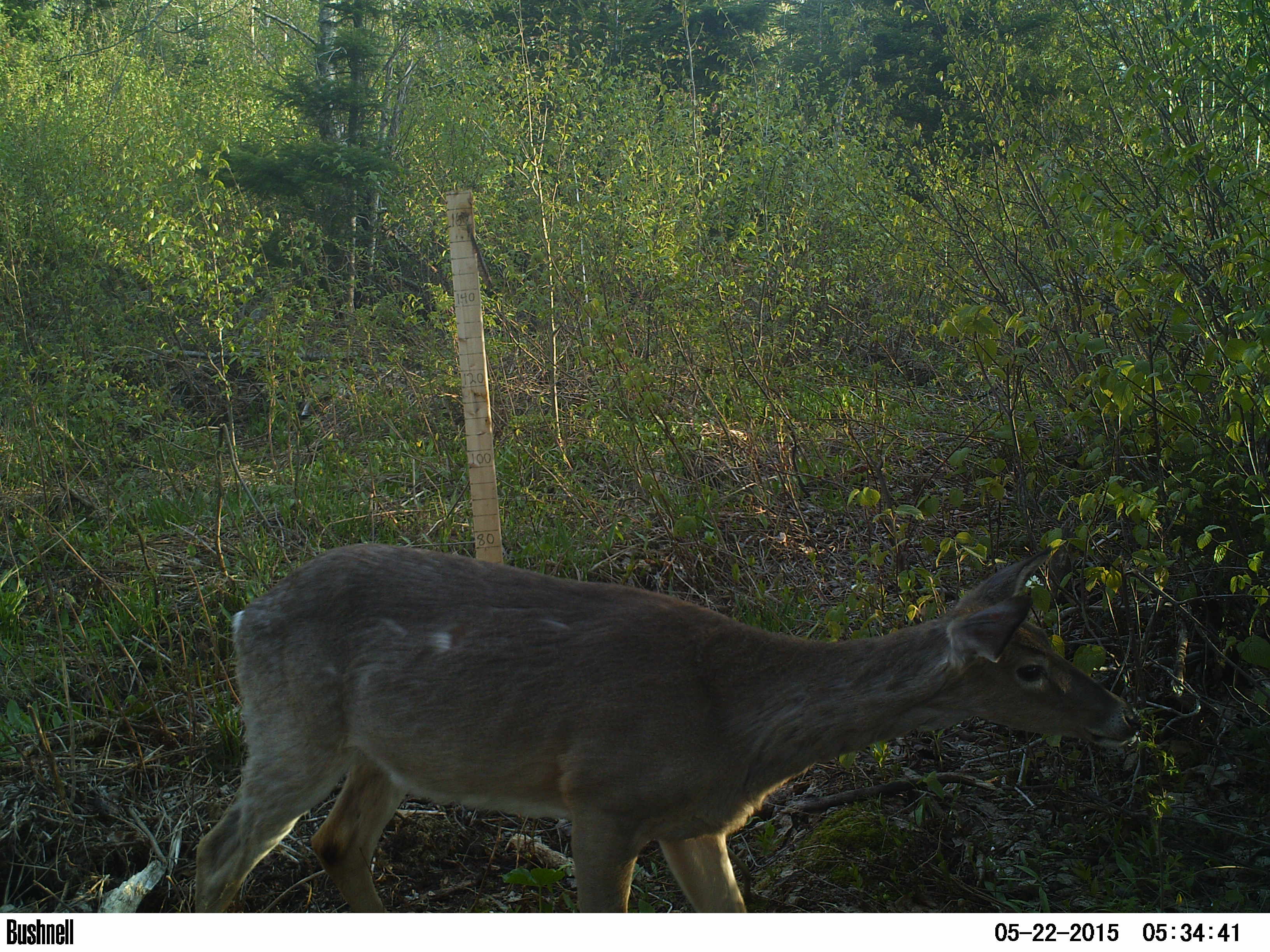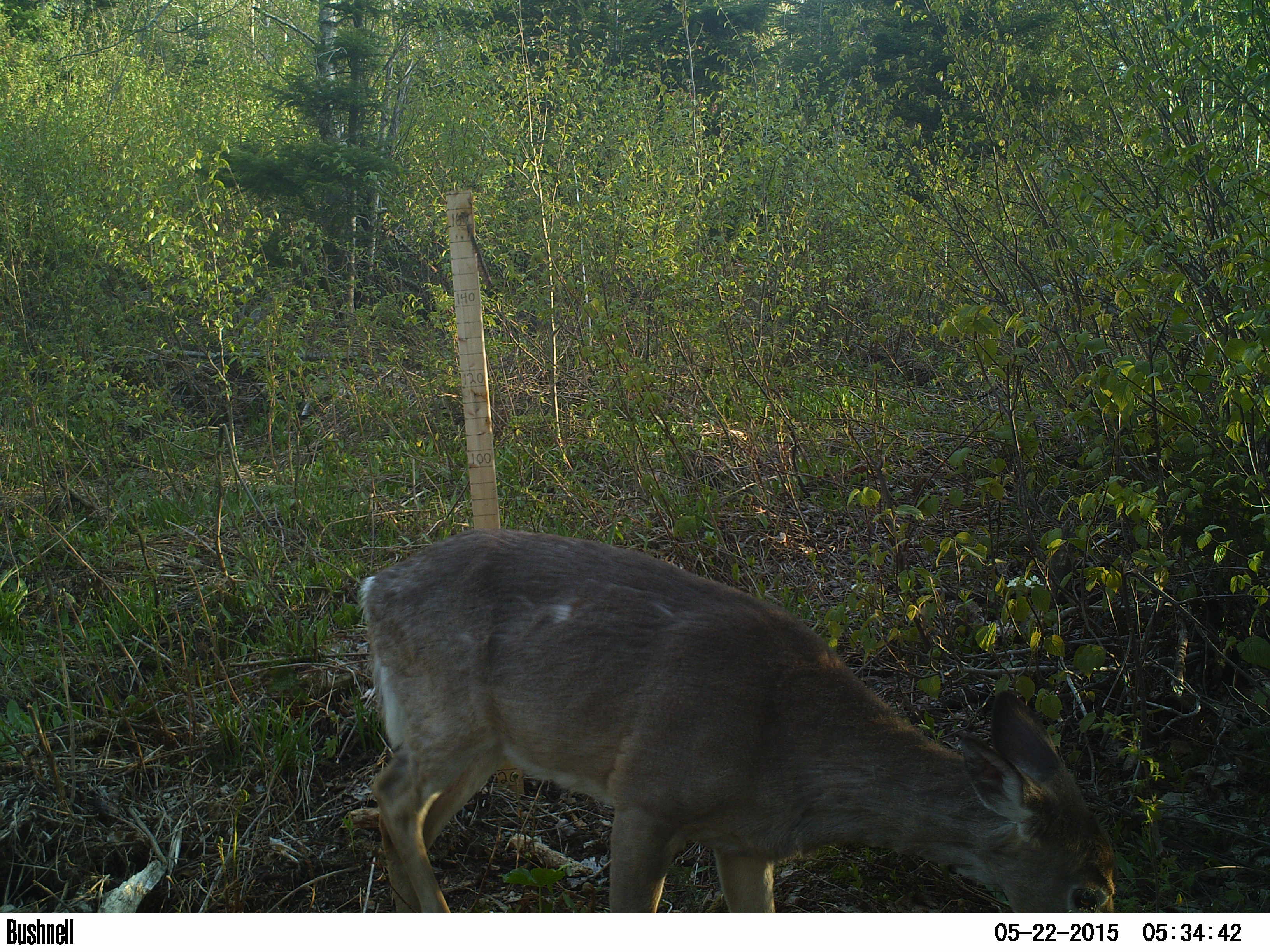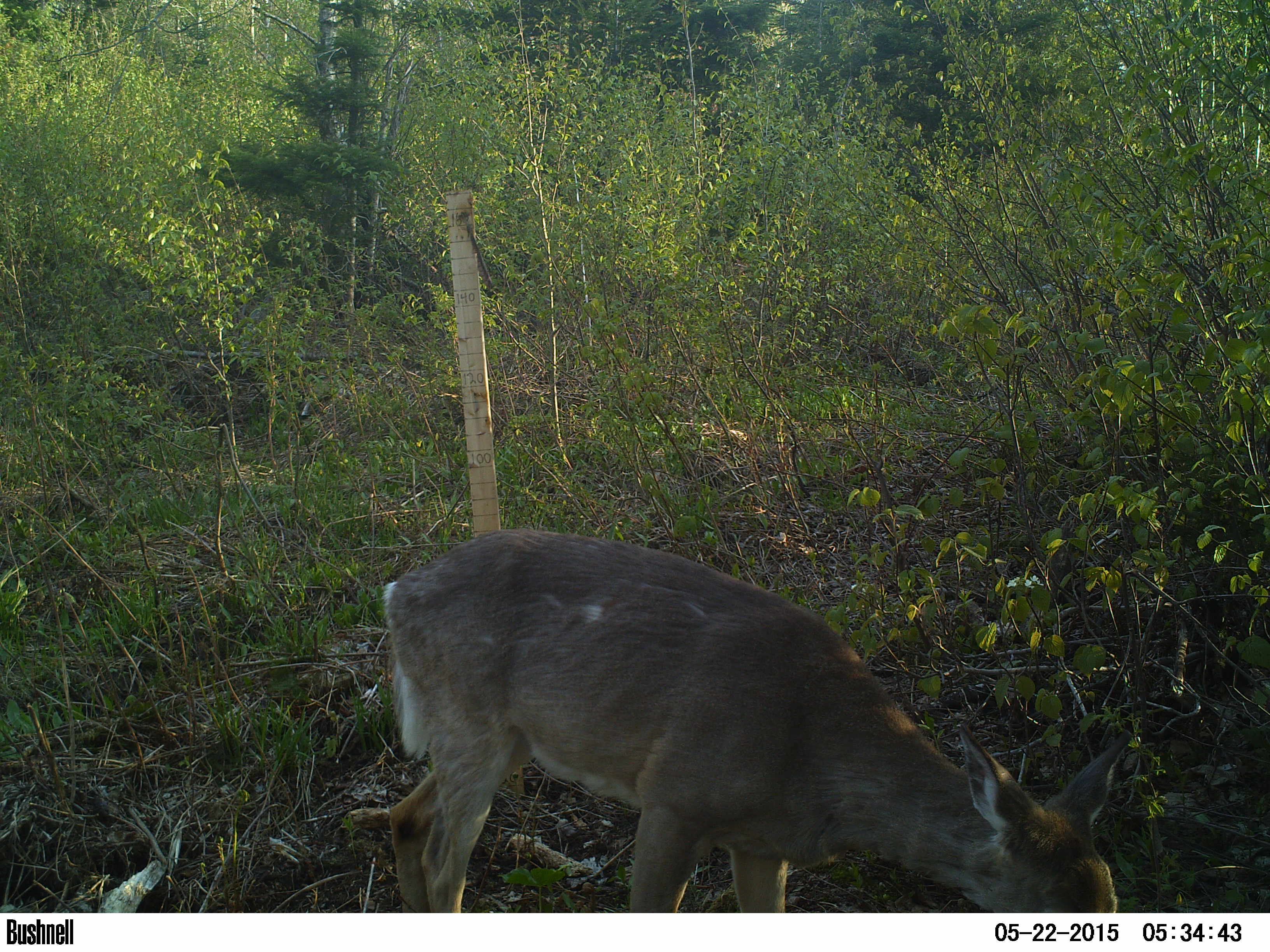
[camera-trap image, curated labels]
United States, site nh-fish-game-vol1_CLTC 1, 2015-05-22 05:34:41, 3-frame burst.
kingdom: Animalia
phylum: Chordata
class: Mammalia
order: Artiodactyla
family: Cervidae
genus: Odocoileus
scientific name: Odocoileus virginianus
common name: white-tailed deer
White-tailed deer (Odocoileus virginianus).